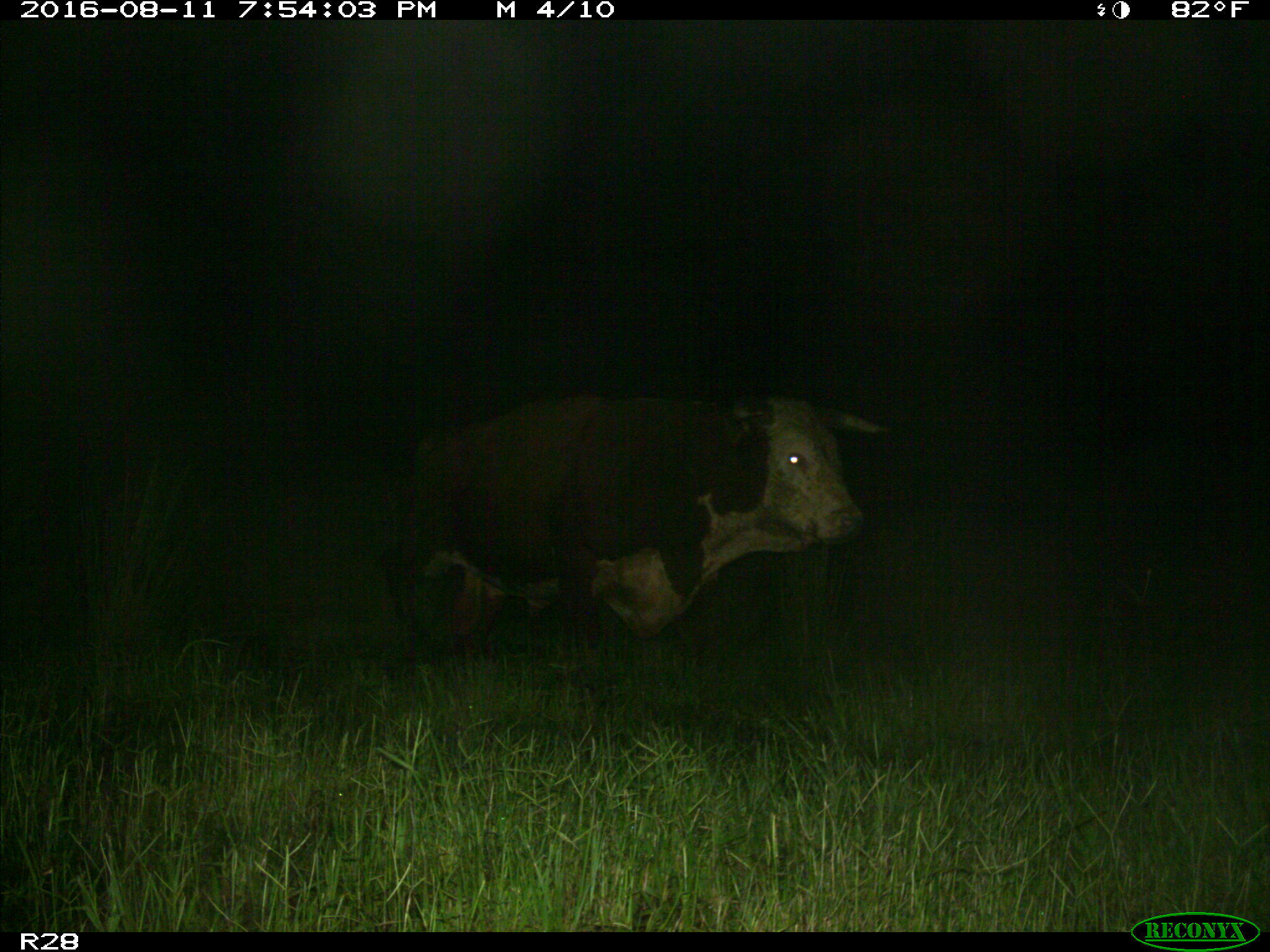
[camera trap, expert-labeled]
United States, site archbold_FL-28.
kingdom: Animalia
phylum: Chordata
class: Mammalia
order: Artiodactyla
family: Bovidae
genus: Bos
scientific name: Bos taurus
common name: domestic cow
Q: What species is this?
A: Bos taurus (domestic cow).